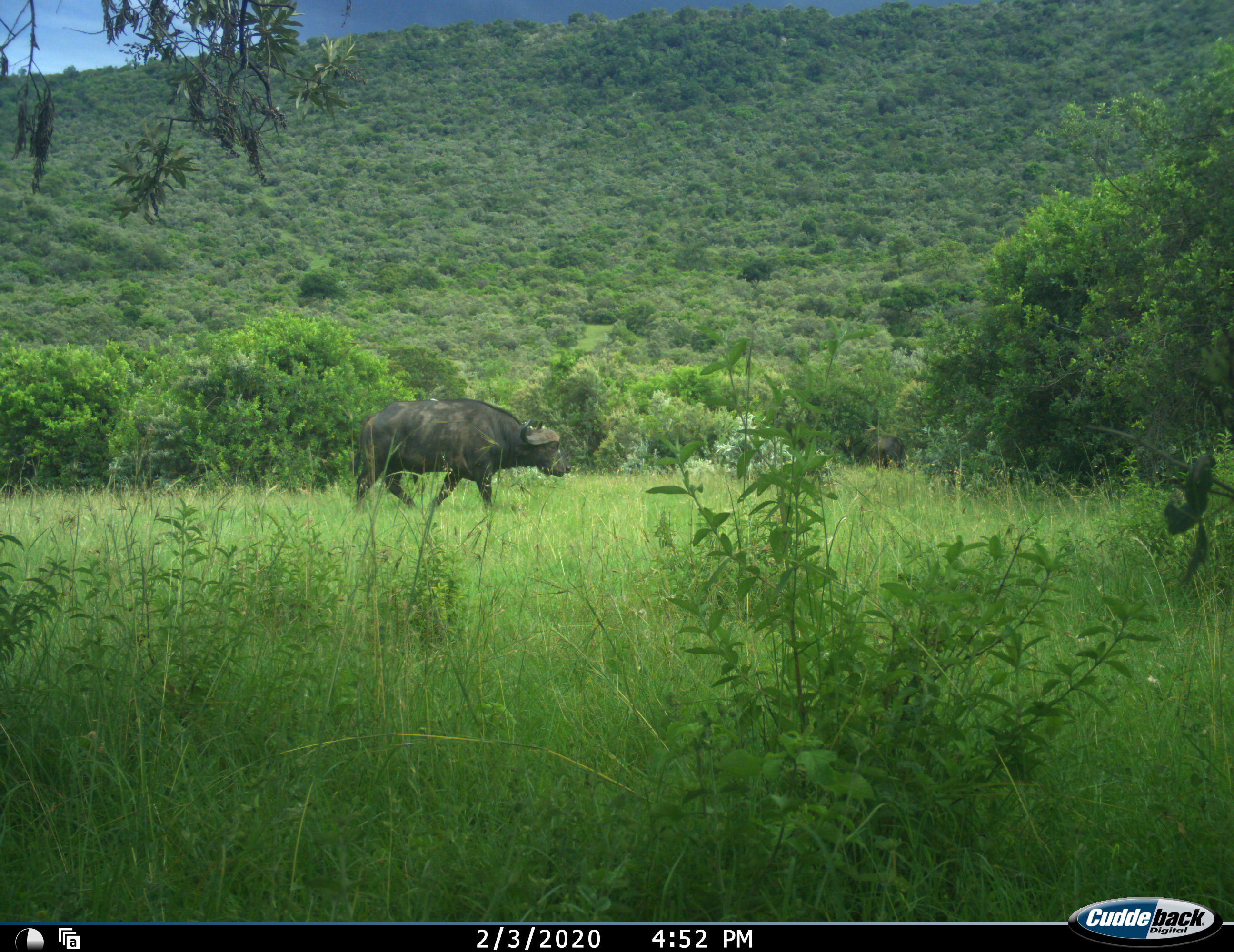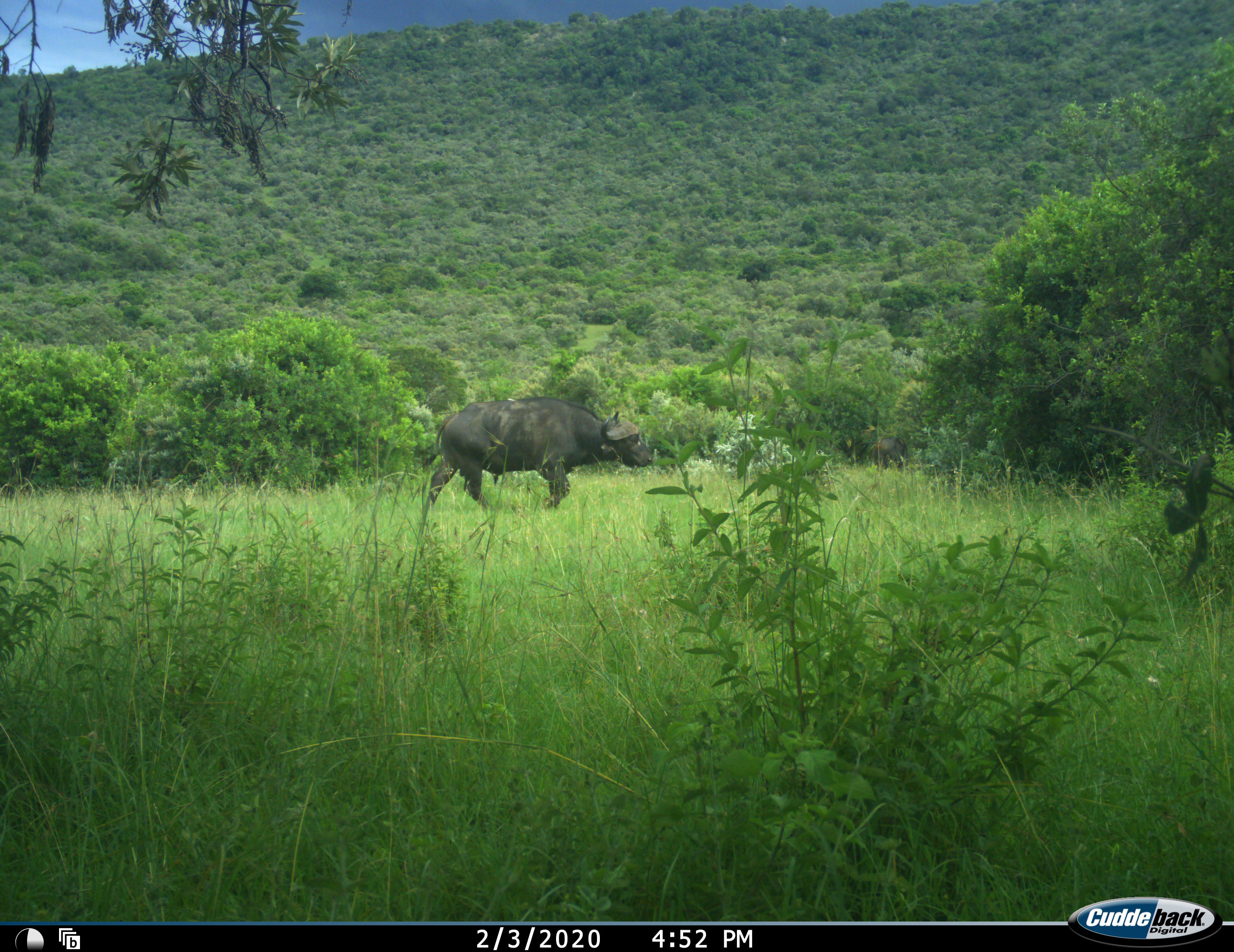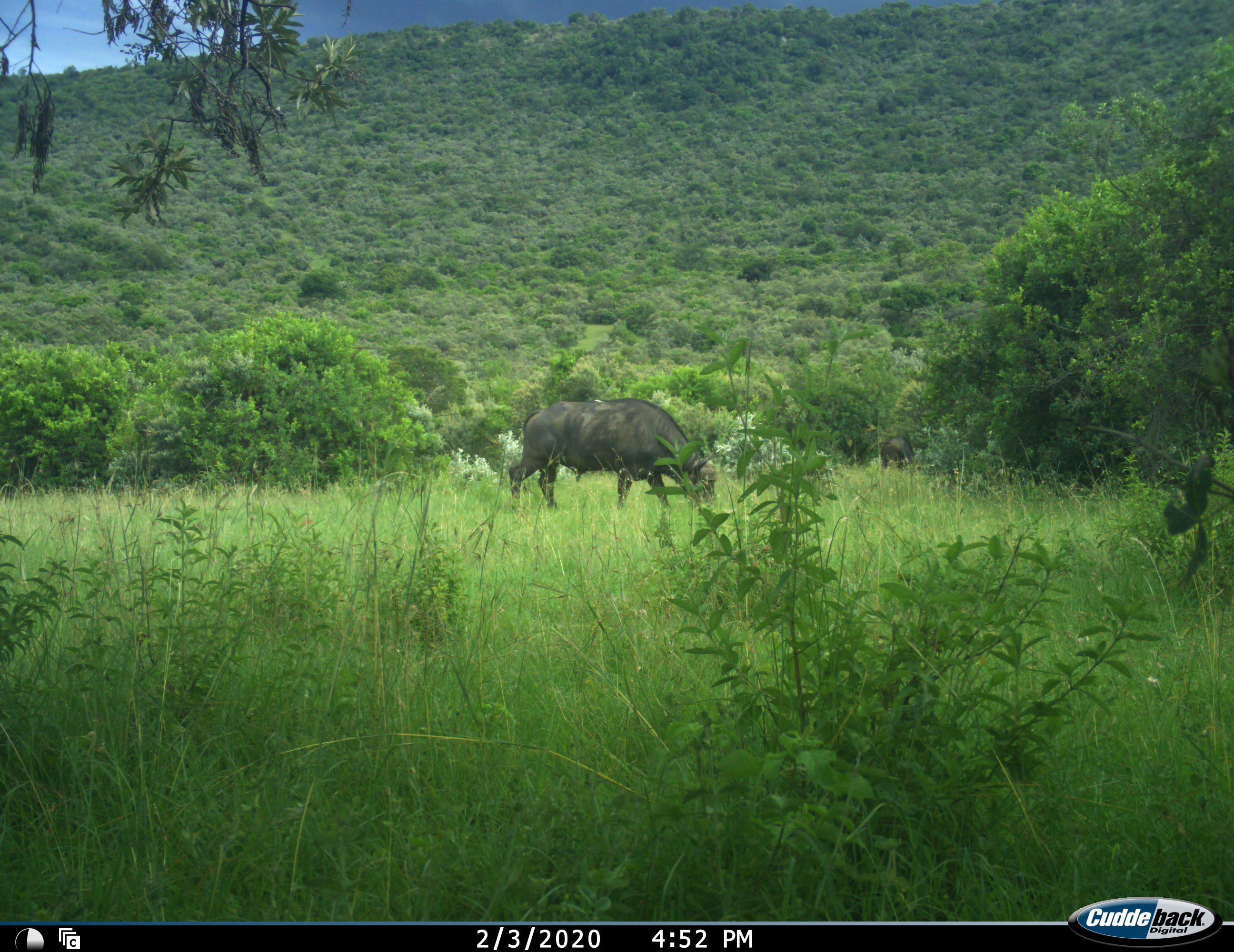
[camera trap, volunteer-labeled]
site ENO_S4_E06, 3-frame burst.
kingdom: Animalia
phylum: Chordata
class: Mammalia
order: Artiodactyla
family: Bovidae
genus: Syncerus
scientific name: Syncerus caffer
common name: african buffalo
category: buffalo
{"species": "buffalo (african buffalo) (Syncerus caffer)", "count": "2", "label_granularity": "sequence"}